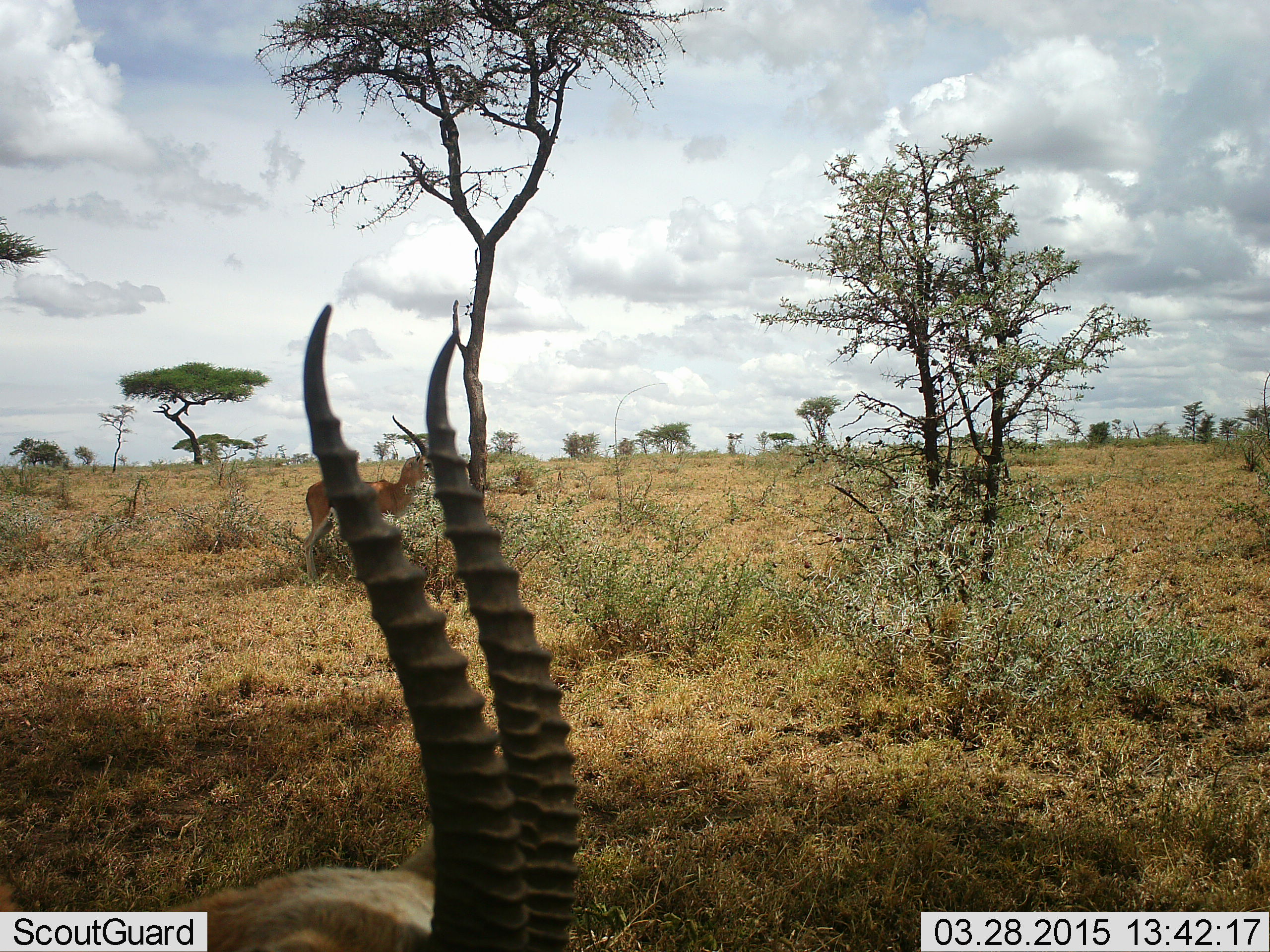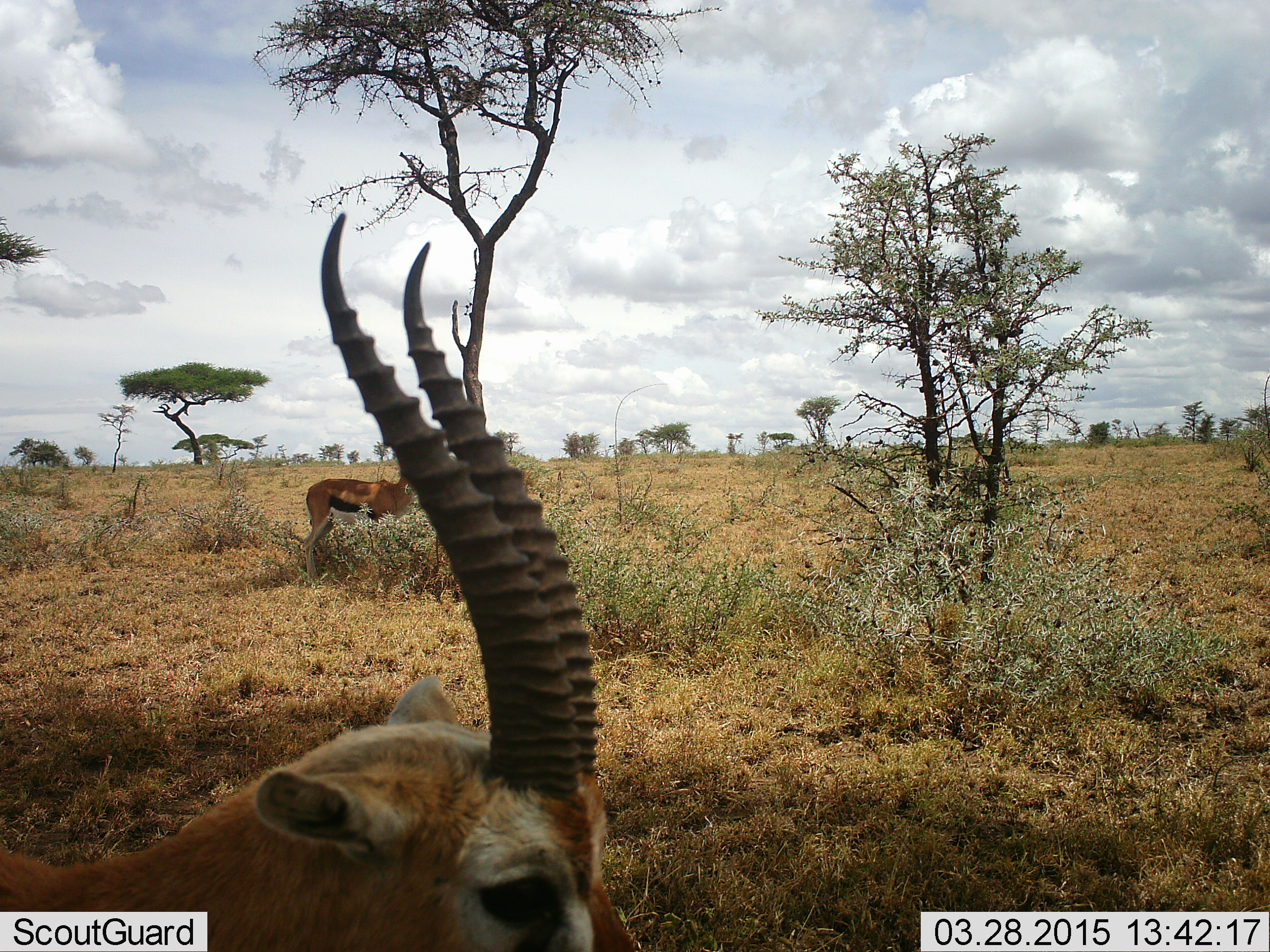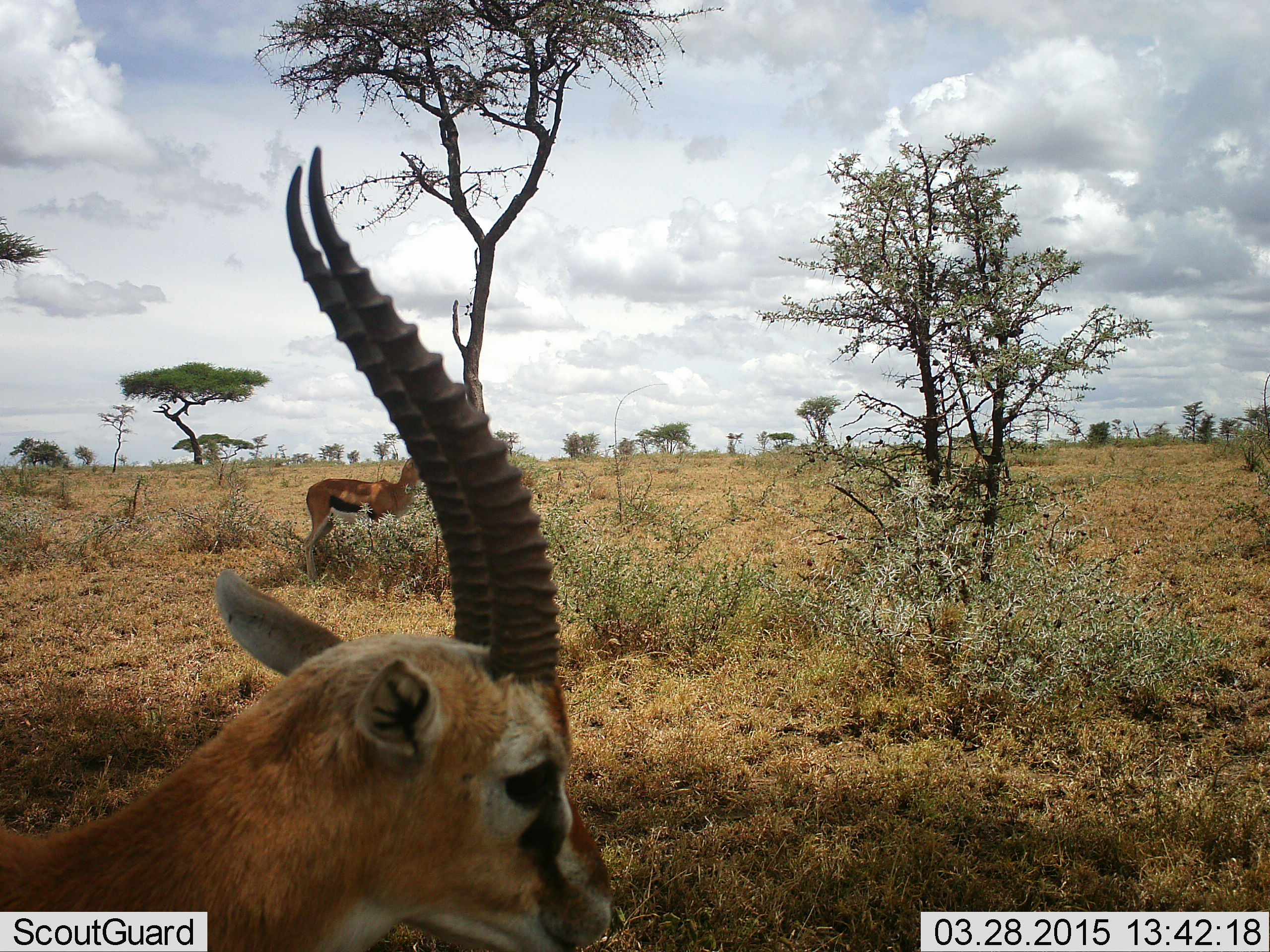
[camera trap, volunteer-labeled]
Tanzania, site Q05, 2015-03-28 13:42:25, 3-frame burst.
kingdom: Animalia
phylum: Chordata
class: Mammalia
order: Artiodactyla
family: Bovidae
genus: Eudorcas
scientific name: Eudorcas thomsonii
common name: thomson's gazelle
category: gazellethomsons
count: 2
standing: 90%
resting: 0%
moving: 10%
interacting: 0%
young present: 0%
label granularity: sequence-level